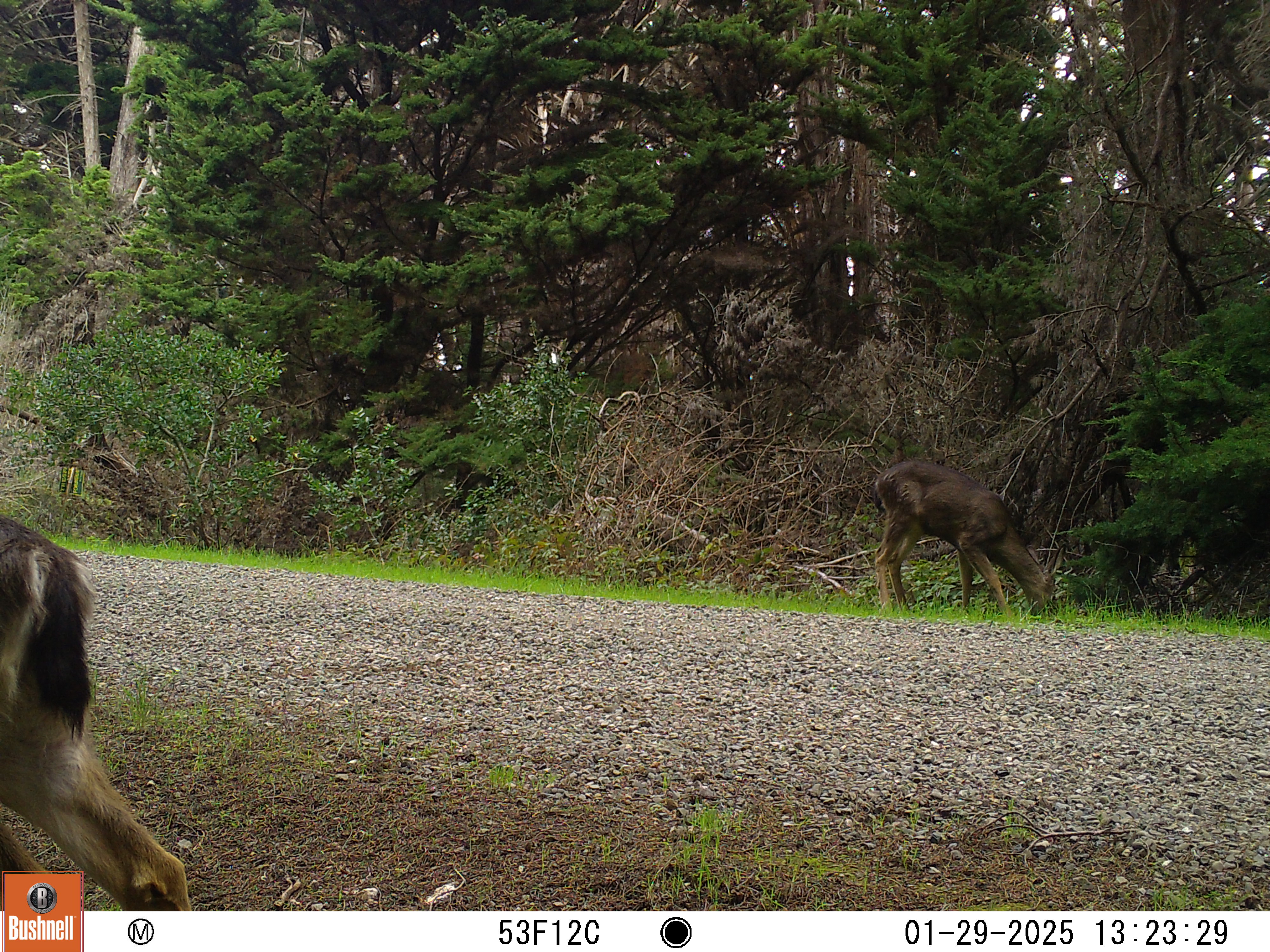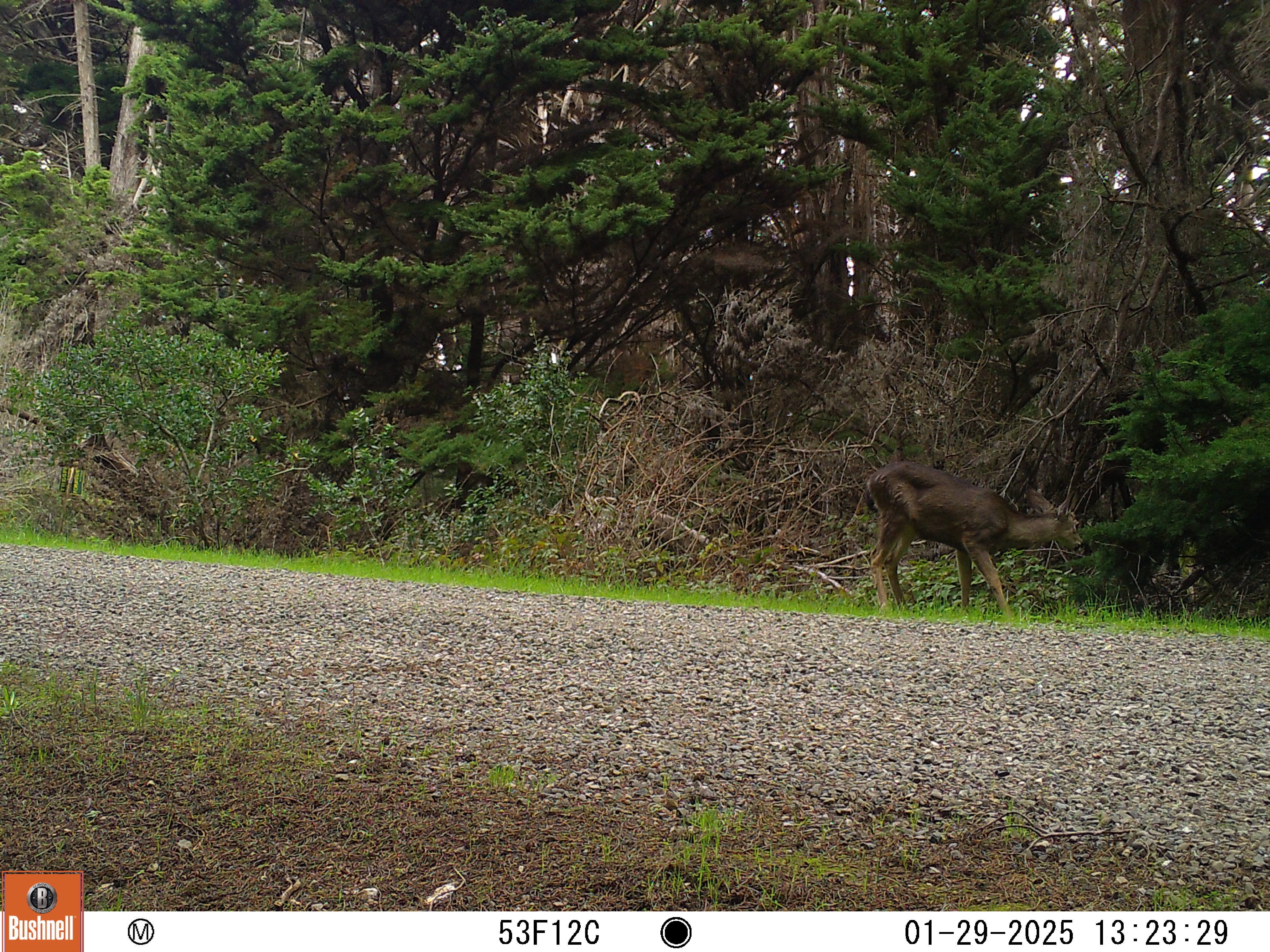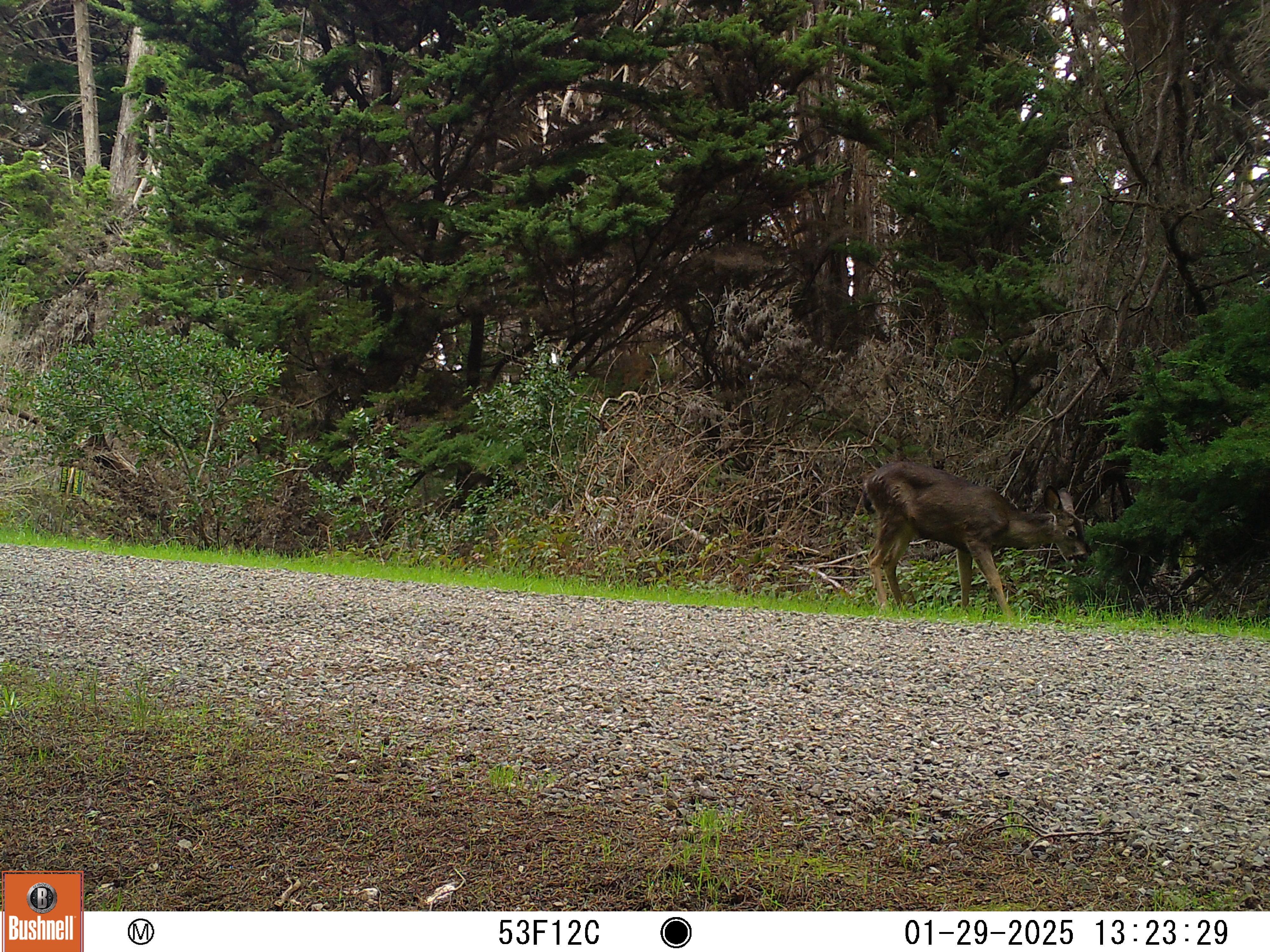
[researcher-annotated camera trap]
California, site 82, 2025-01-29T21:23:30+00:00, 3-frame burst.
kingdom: Animalia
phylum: Chordata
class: Mammalia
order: Artiodactyla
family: Cervidae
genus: Odocoileus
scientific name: Odocoileus hemionus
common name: mule deer